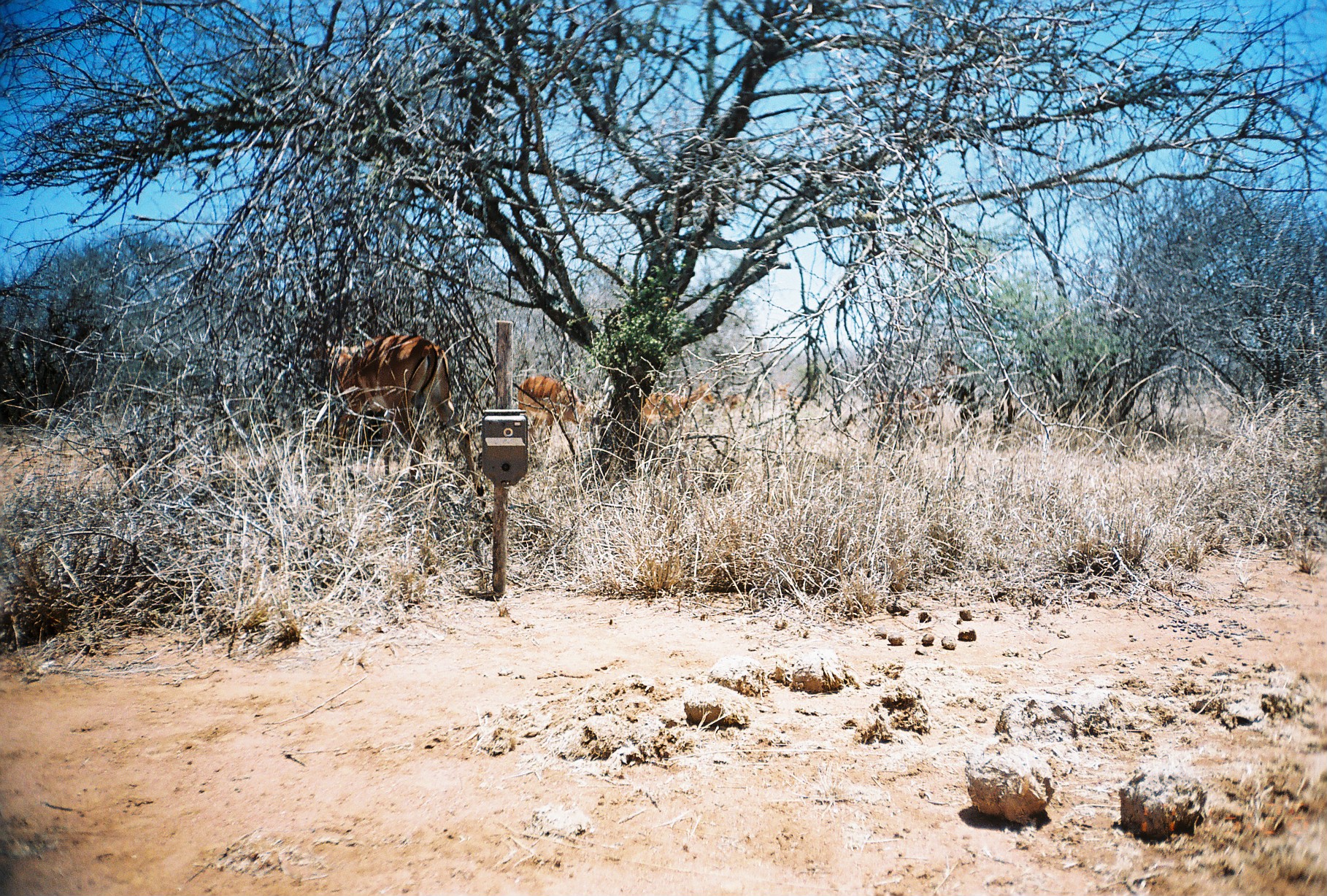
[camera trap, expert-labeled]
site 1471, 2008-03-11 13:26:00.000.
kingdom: Animalia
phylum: Chordata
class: Mammalia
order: Artiodactyla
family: Bovidae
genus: Aepyceros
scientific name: Aepyceros melampus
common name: impala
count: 6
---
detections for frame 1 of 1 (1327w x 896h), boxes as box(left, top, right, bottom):
aepyceros melampus: box(321, 333, 484, 498); box(869, 363, 958, 448); box(516, 374, 593, 450); box(640, 382, 716, 438); box(765, 379, 790, 403)